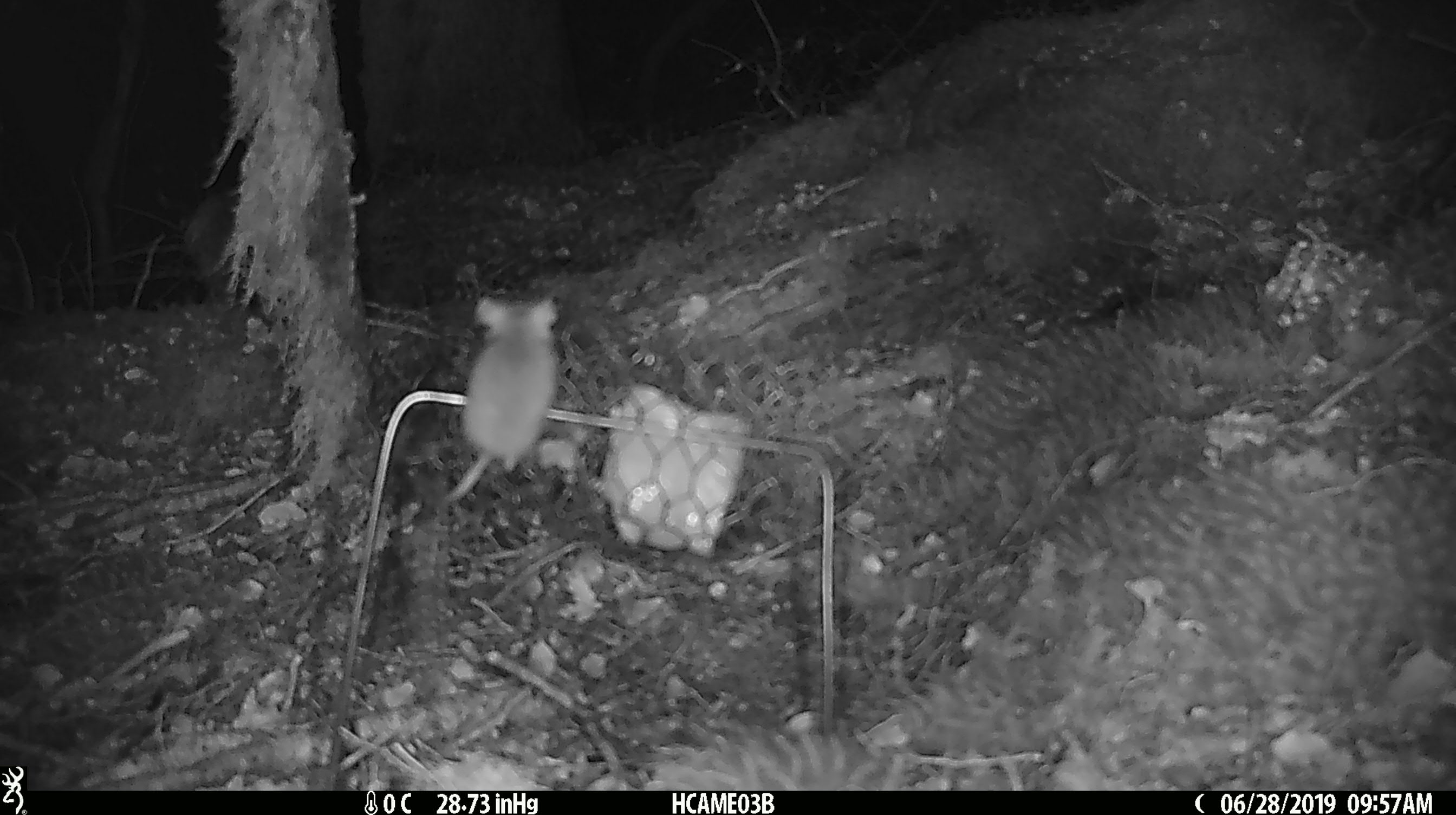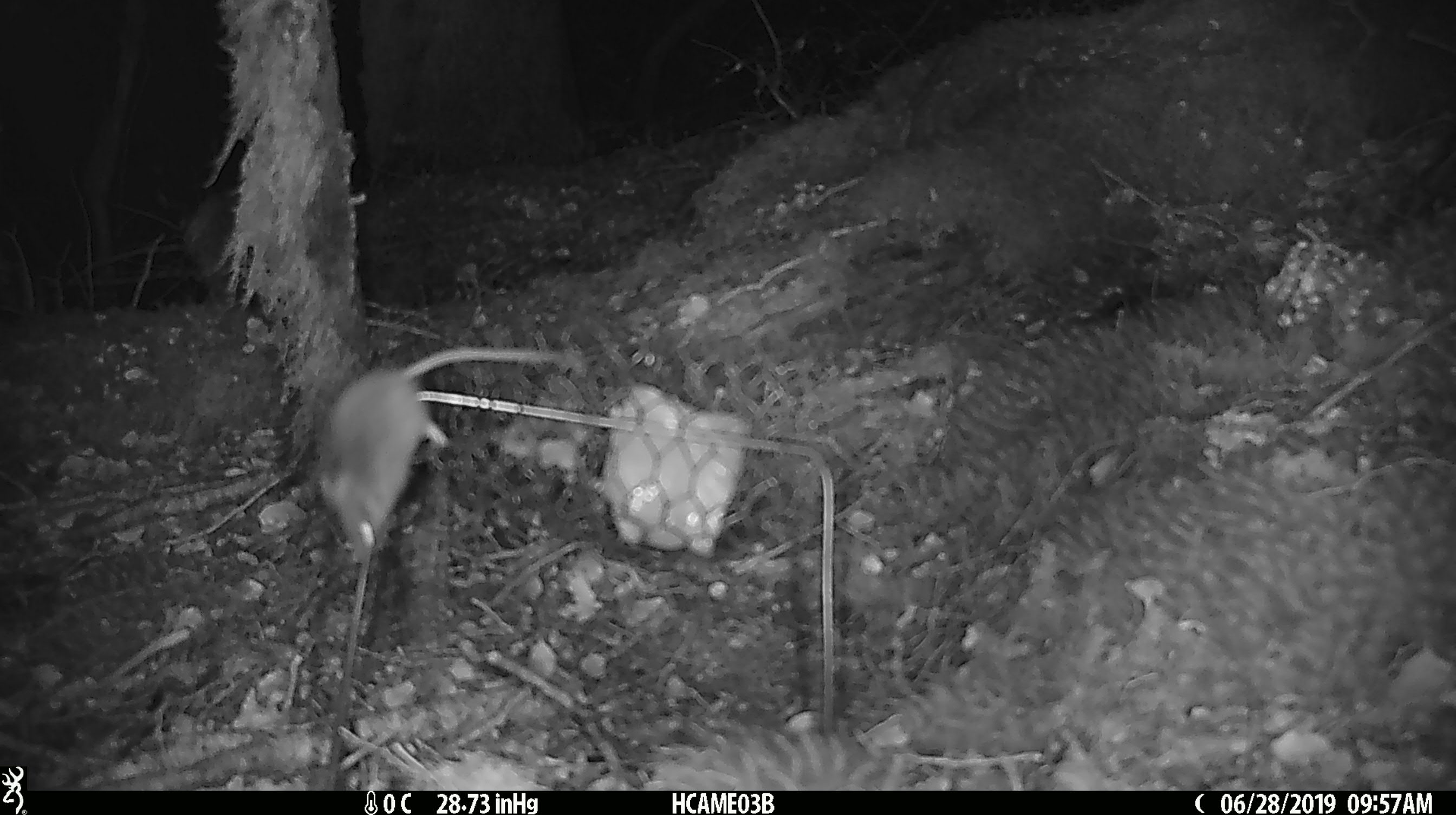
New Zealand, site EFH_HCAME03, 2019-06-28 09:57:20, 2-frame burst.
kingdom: Animalia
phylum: Chordata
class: Mammalia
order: Rodentia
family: Muridae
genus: Mus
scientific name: Mus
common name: mouse